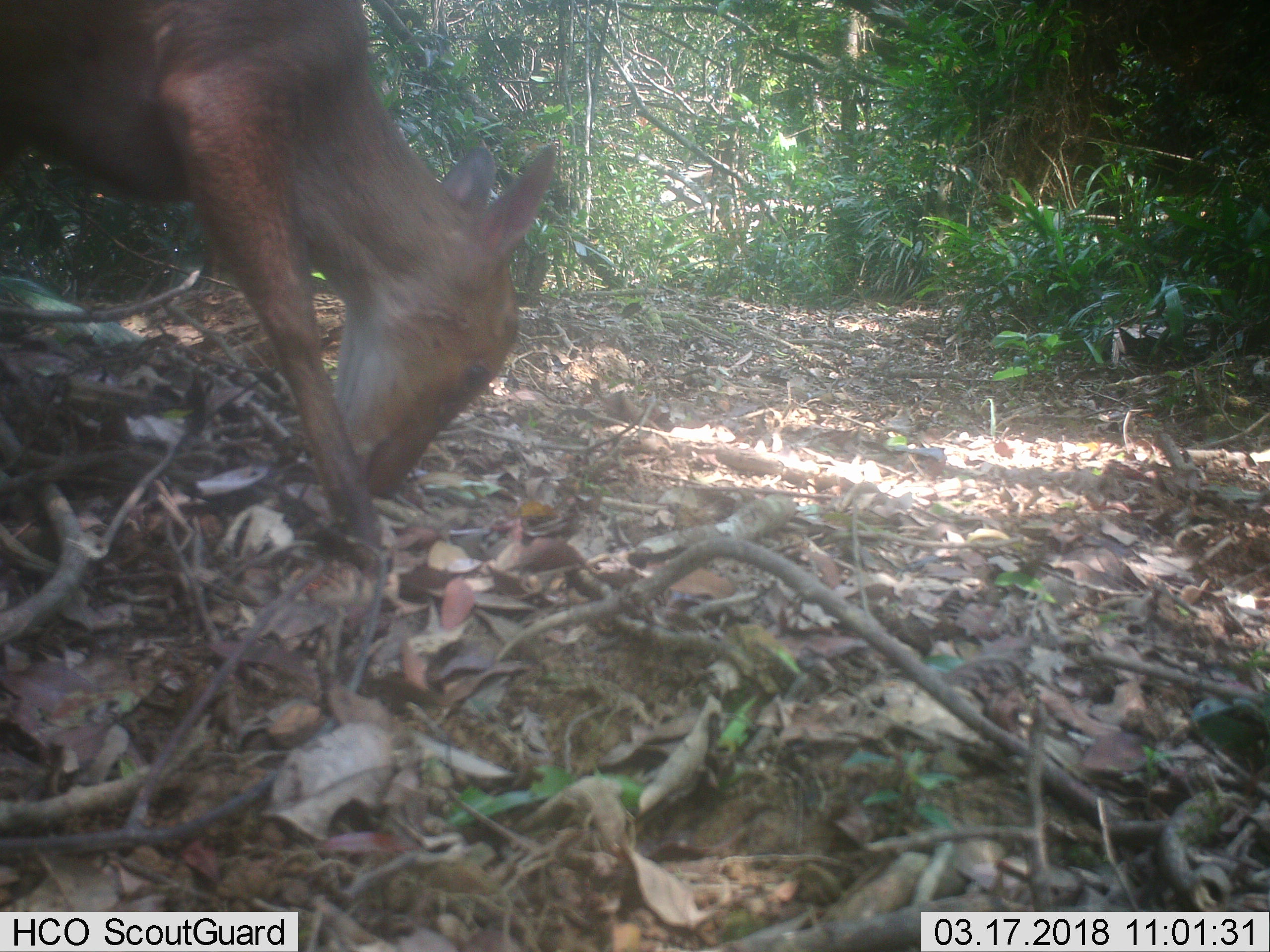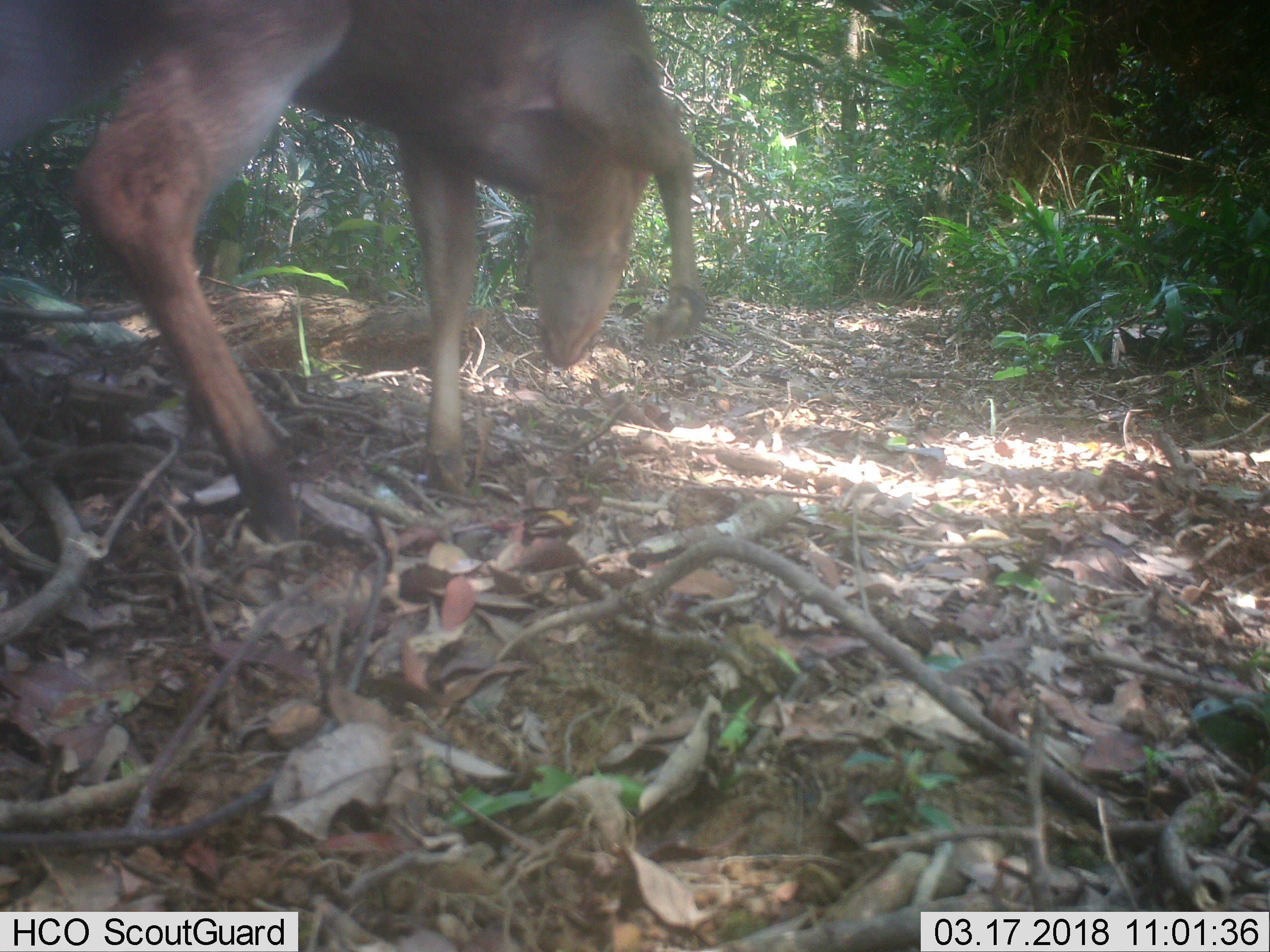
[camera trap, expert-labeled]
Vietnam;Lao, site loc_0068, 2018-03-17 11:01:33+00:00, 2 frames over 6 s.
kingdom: Animalia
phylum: Chordata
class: Mammalia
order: Artiodactyla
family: Cervidae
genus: Muntiacus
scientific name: Muntiacus vuquangensis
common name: large-antlered muntjac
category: large antlered muntjac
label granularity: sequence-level